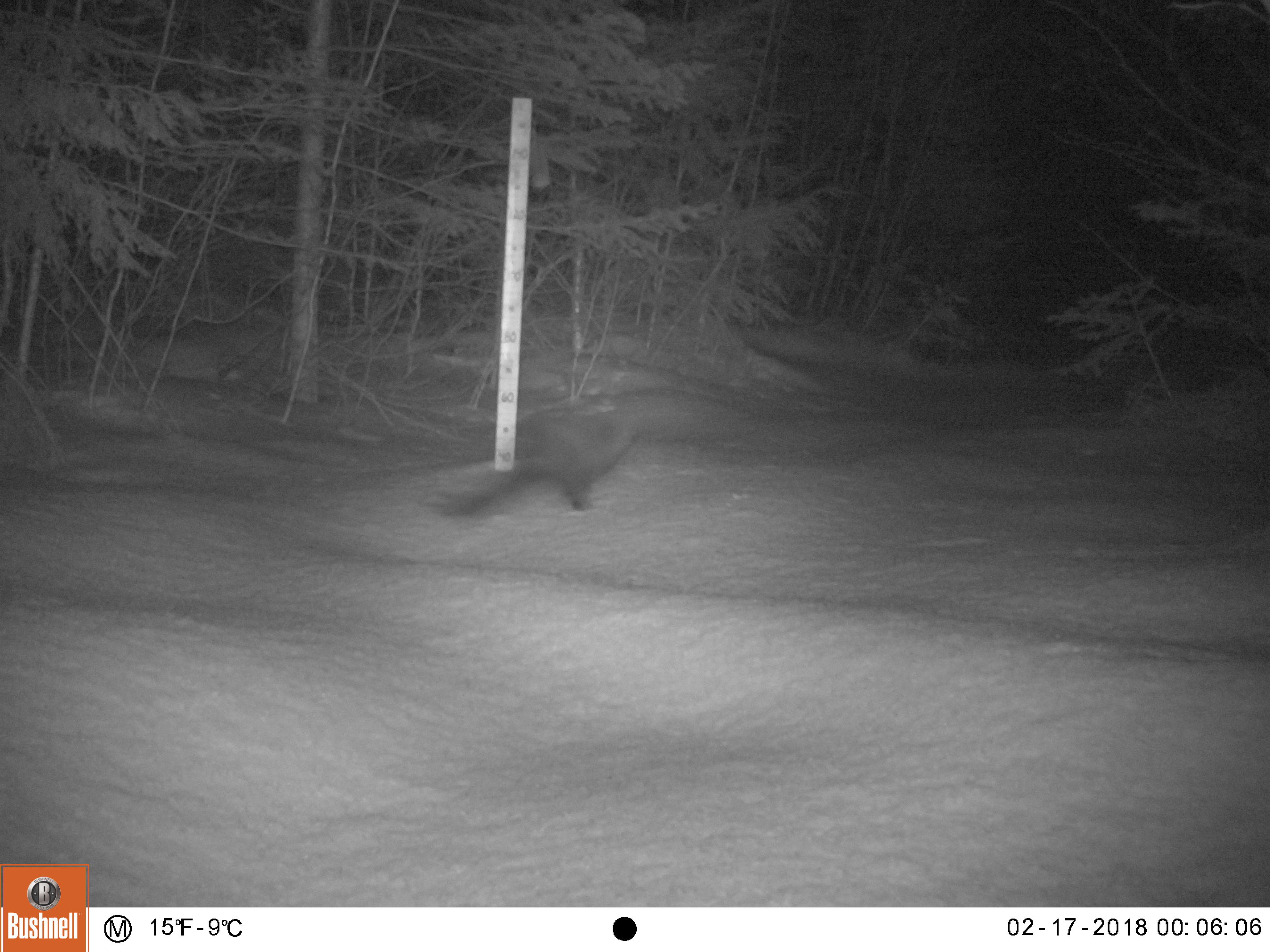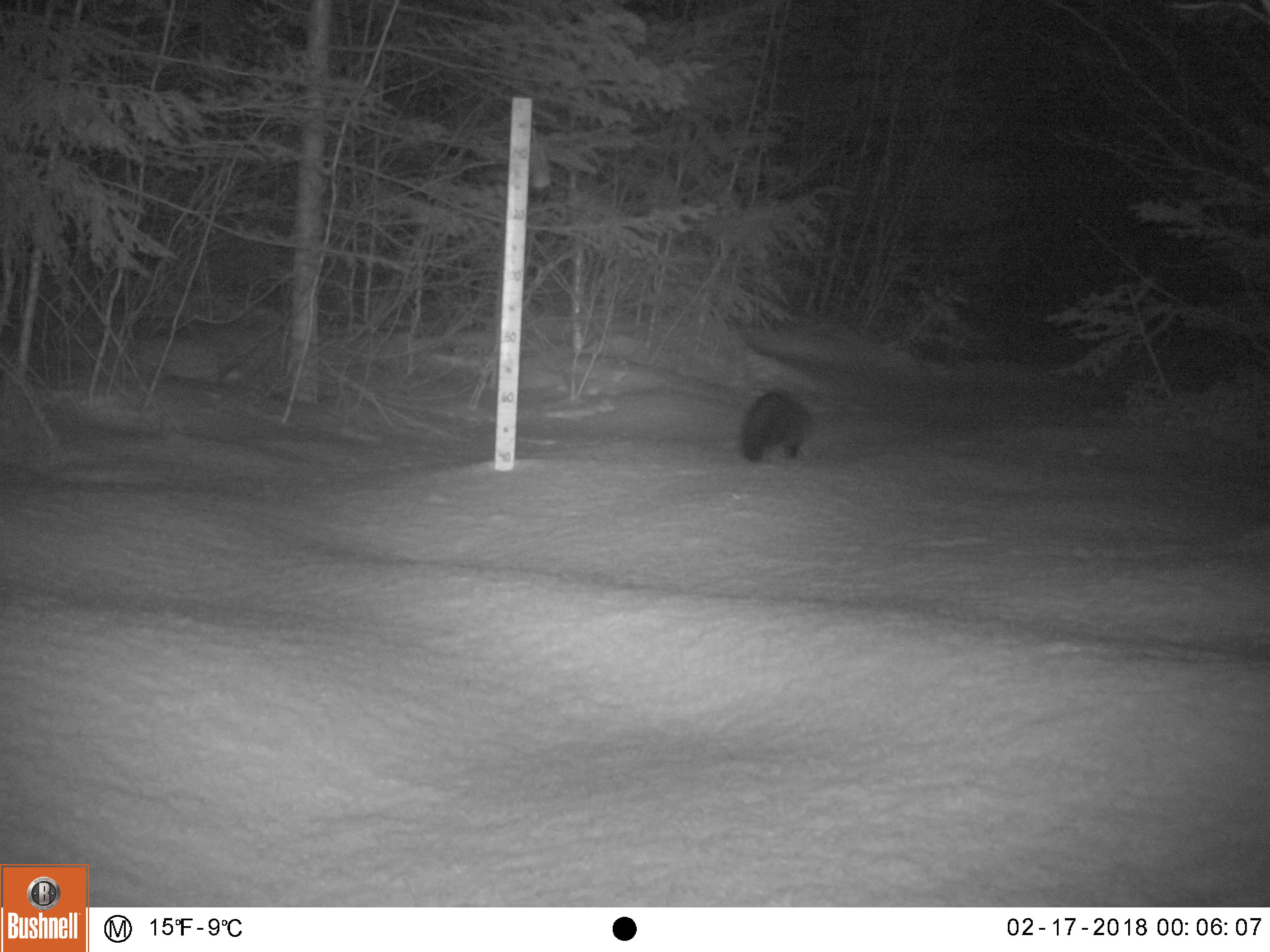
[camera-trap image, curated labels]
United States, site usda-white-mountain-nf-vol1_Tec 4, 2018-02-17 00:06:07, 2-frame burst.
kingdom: Animalia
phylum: Chordata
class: Mammalia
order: Carnivora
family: Mustelidae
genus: Pekania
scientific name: Pekania pennanti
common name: fisher